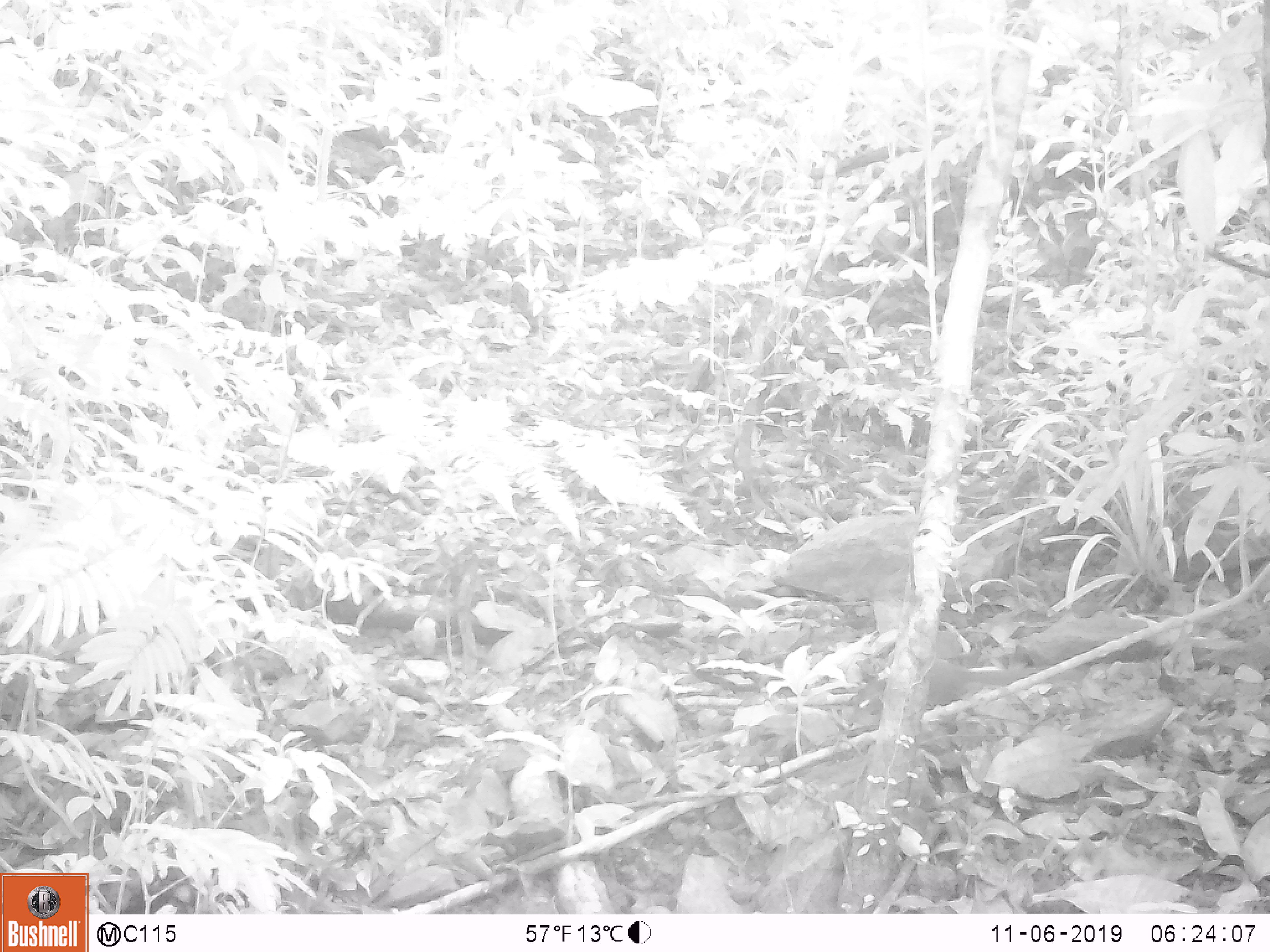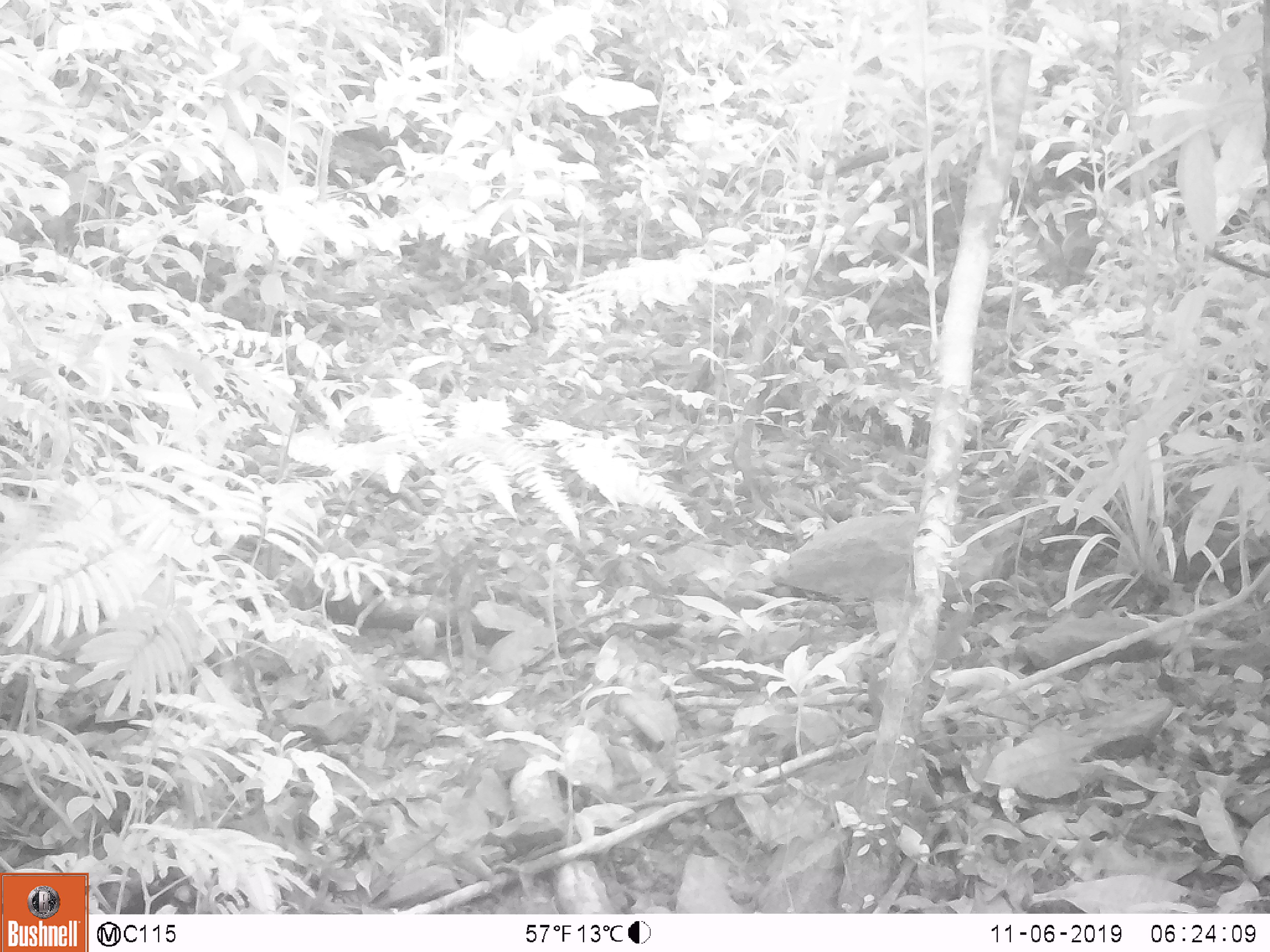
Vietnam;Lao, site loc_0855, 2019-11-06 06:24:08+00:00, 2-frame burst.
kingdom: Animalia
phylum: Chordata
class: Mammalia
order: Scandentia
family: Tupaiidae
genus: Tupaia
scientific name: Tupaia belangeri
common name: northern treeshrew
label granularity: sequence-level